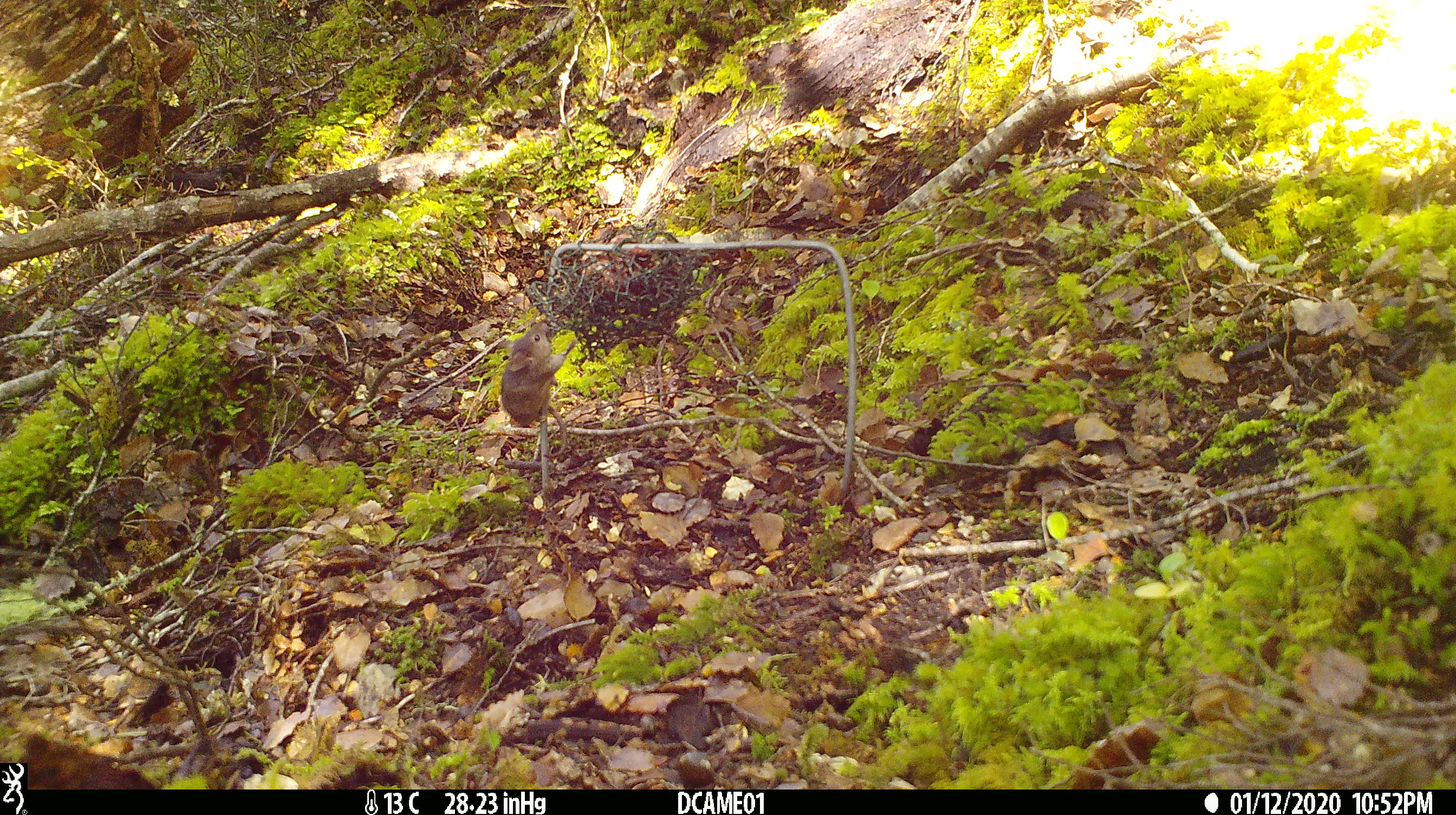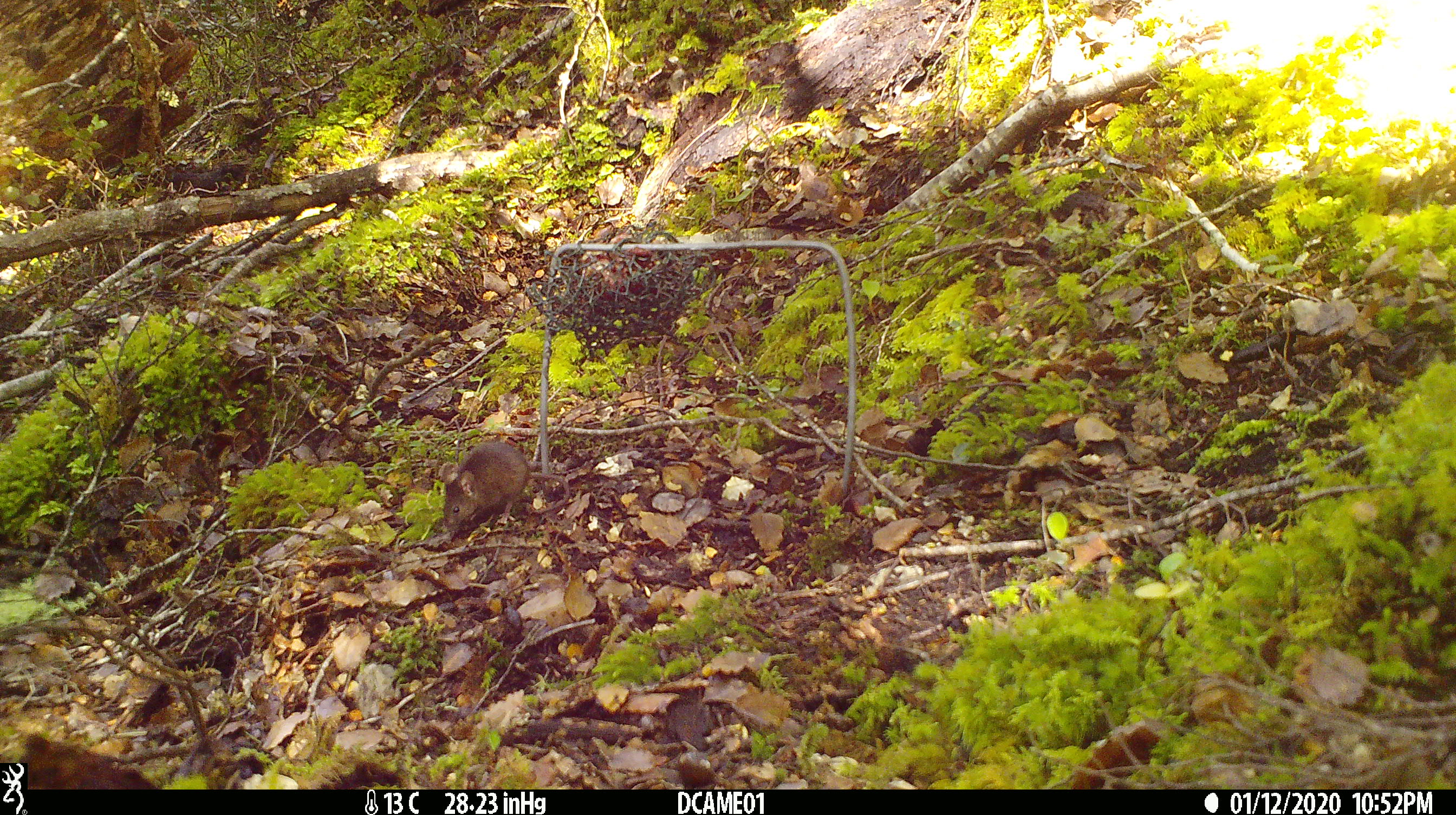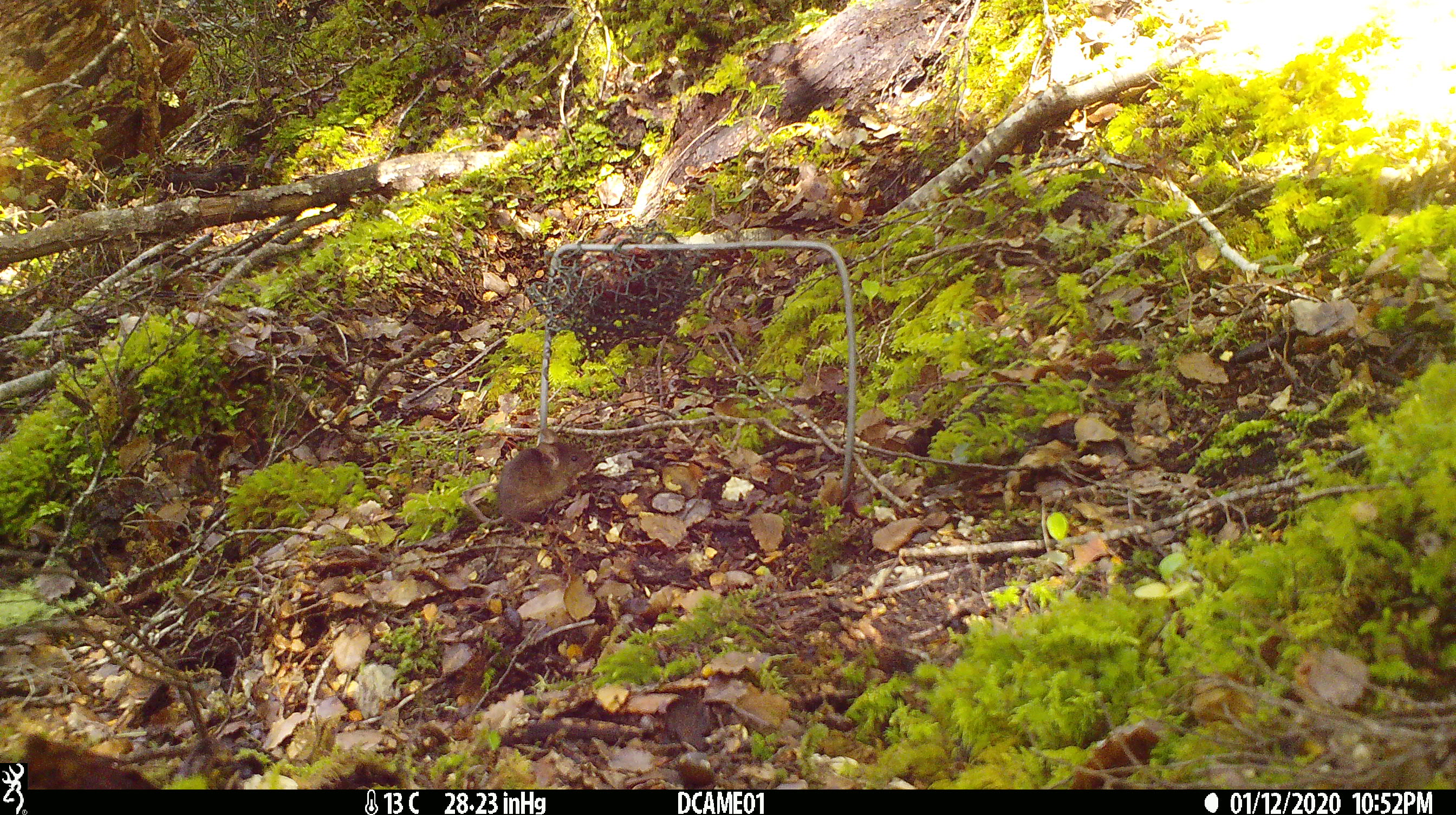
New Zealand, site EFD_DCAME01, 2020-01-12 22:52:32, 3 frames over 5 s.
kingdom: Animalia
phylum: Chordata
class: Mammalia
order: Rodentia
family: Muridae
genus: Mus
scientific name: Mus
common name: mouse